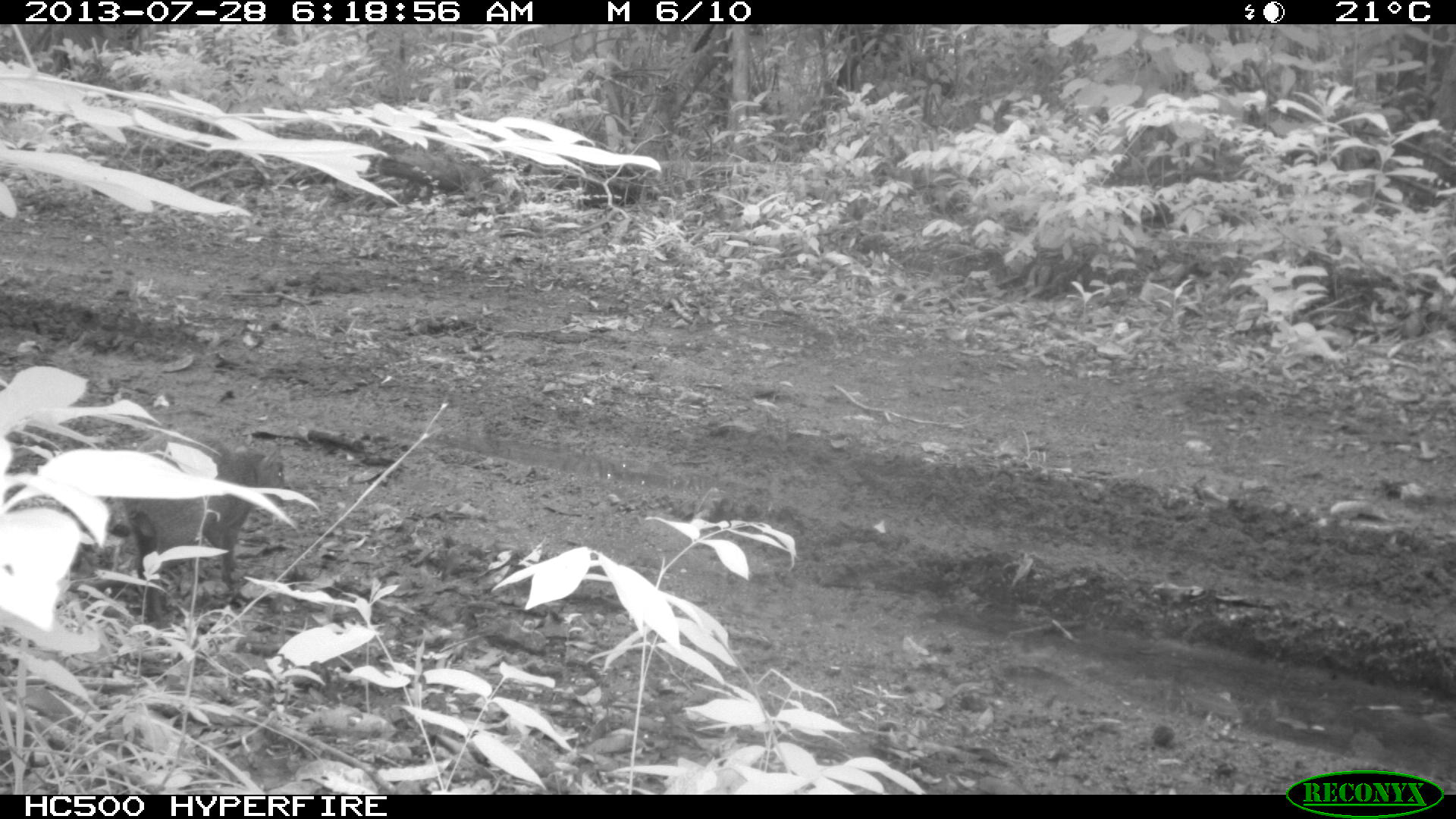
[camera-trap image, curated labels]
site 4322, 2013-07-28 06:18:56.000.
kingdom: Animalia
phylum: Chordata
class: Mammalia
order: Rodentia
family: Dasyproctidae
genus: Dasyprocta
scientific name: Dasyprocta punctata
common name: central american agouti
Dasyprocta punctata (central american agouti), count 1.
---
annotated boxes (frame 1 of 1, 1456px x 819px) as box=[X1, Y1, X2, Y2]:
dasyprocta punctata: box=[116, 420, 294, 647]